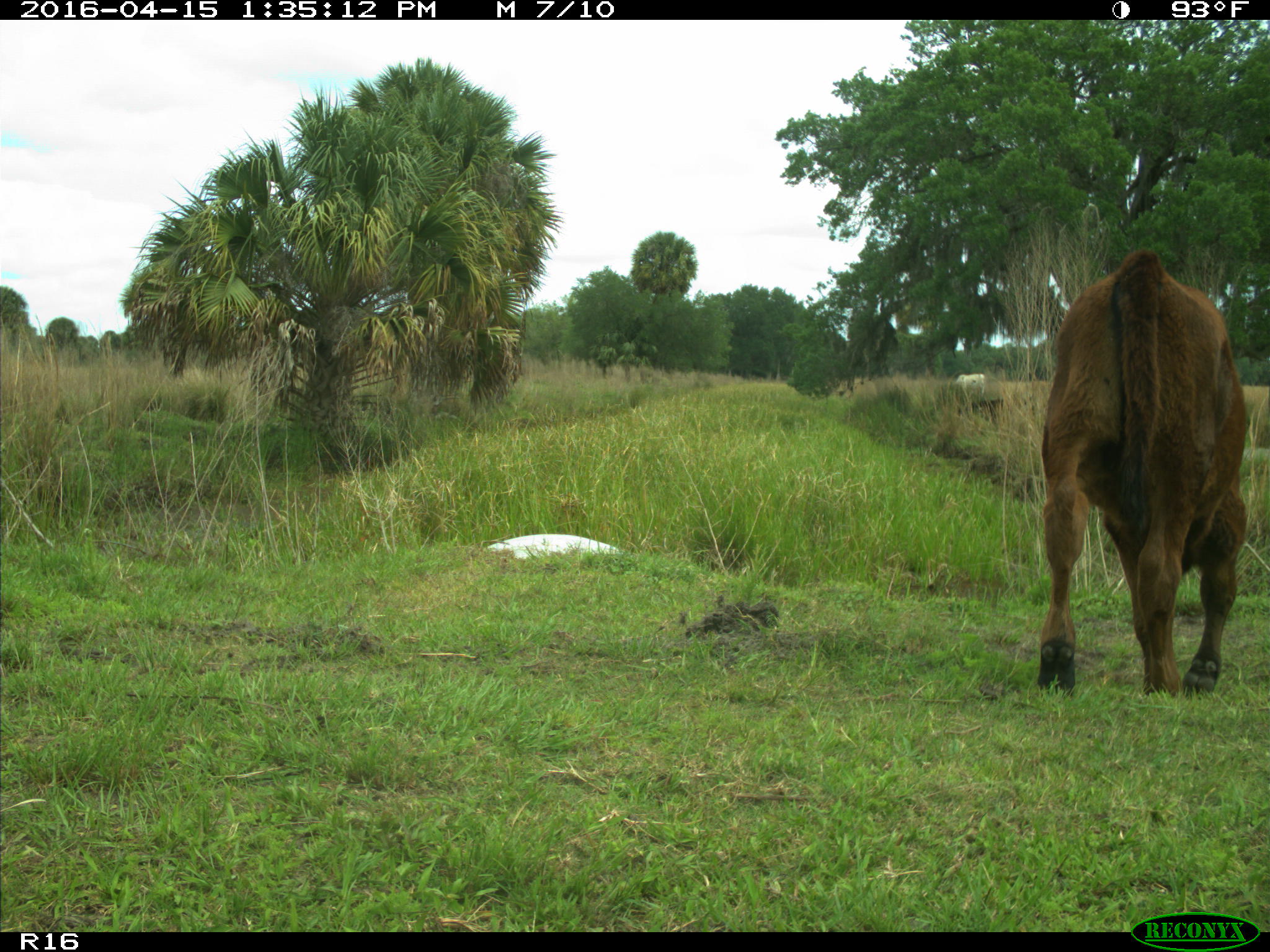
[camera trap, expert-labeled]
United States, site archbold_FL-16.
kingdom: Animalia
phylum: Chordata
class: Mammalia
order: Artiodactyla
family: Bovidae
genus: Bos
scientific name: Bos taurus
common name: domestic cow